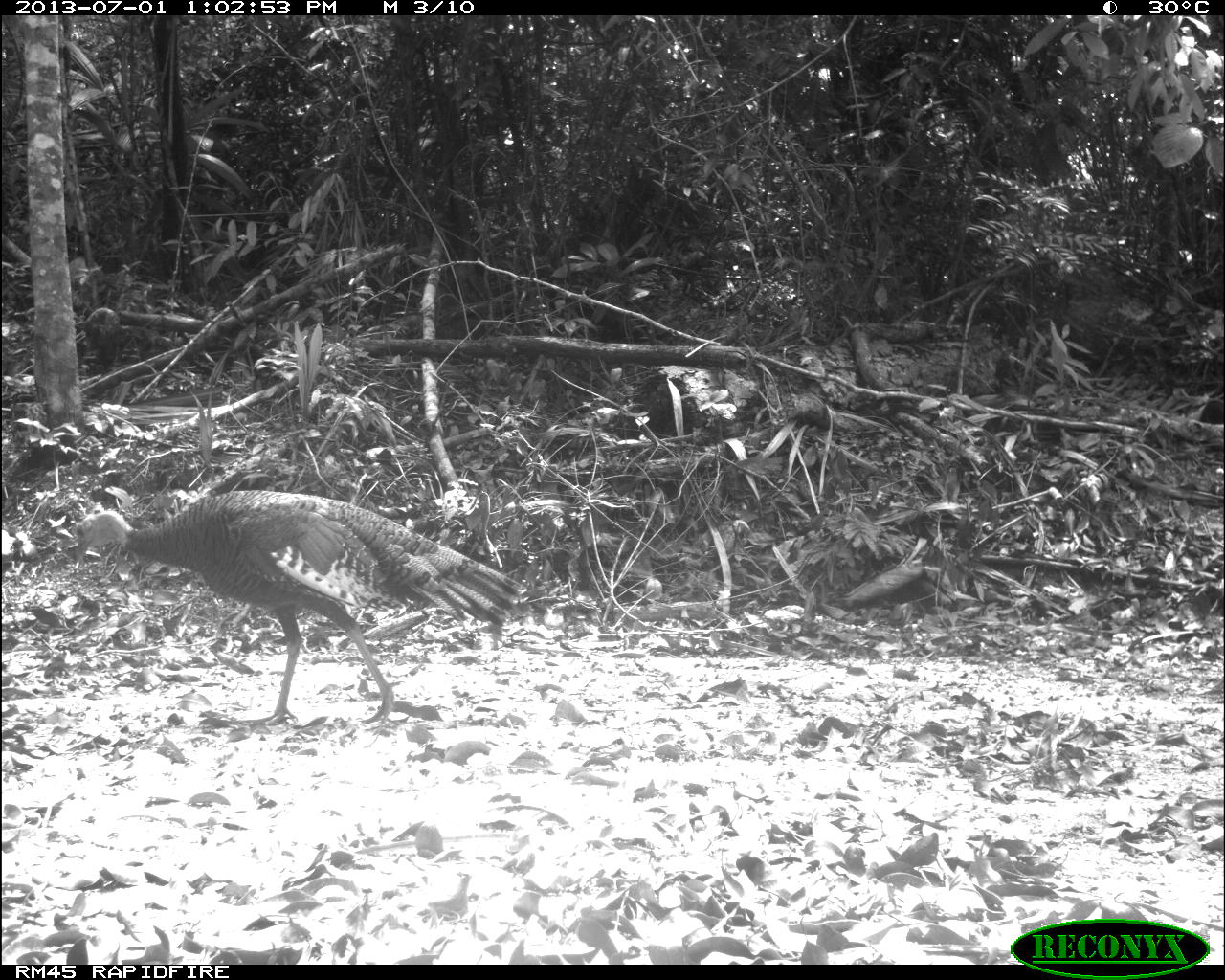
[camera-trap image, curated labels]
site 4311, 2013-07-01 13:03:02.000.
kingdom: Animalia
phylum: Chordata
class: Aves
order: Galliformes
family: Phasianidae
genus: Meleagris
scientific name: Meleagris ocellata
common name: ocellated turkey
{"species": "Meleagris ocellata (ocellated turkey)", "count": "1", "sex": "male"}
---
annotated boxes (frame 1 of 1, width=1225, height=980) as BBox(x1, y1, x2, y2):
meleagris ocellata: BBox(75, 491, 523, 729)